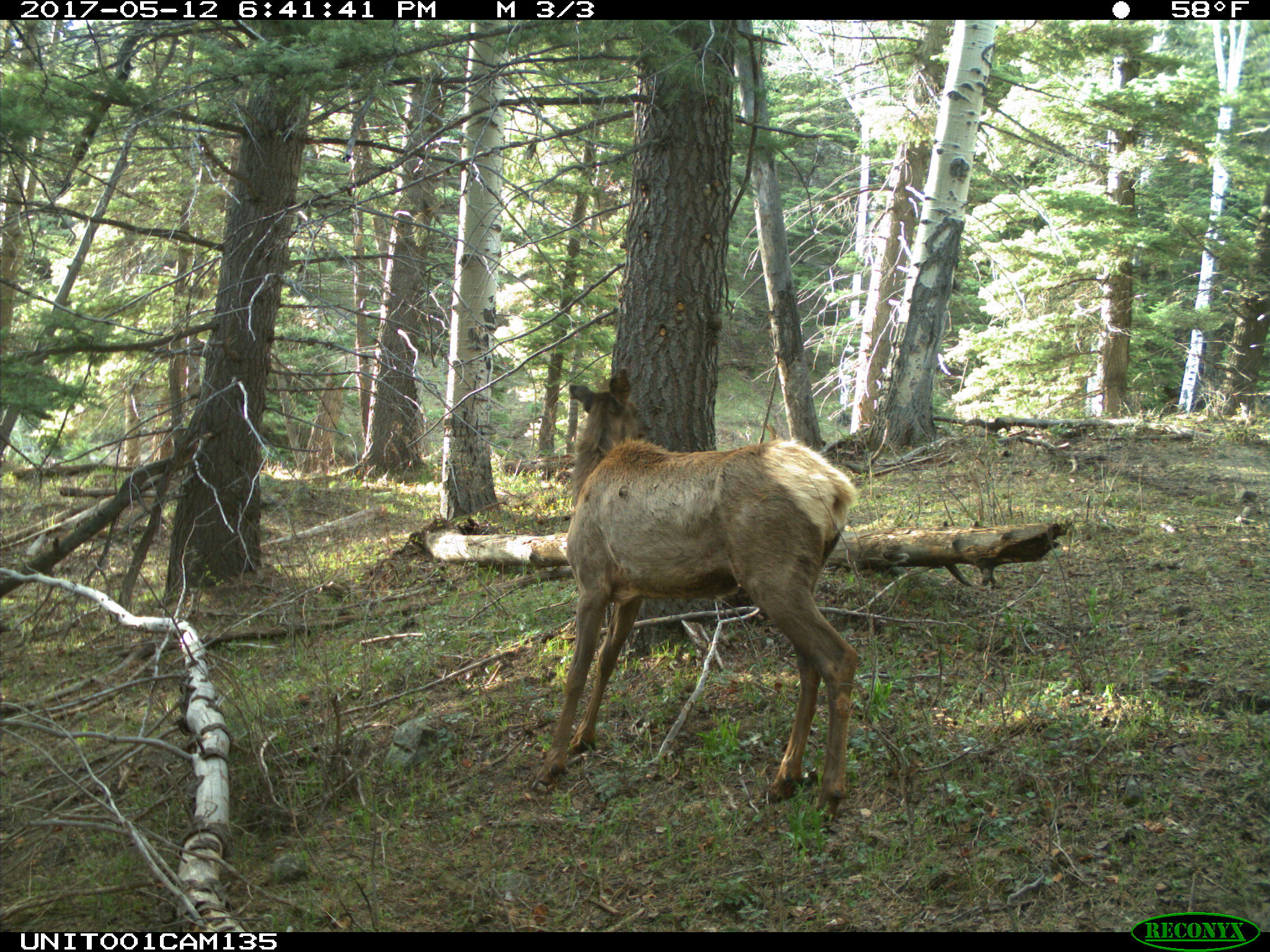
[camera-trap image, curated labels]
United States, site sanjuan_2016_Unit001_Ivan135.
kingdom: Animalia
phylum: Chordata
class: Mammalia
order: Artiodactyla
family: Cervidae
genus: Cervus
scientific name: Cervus elaphus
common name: red deer